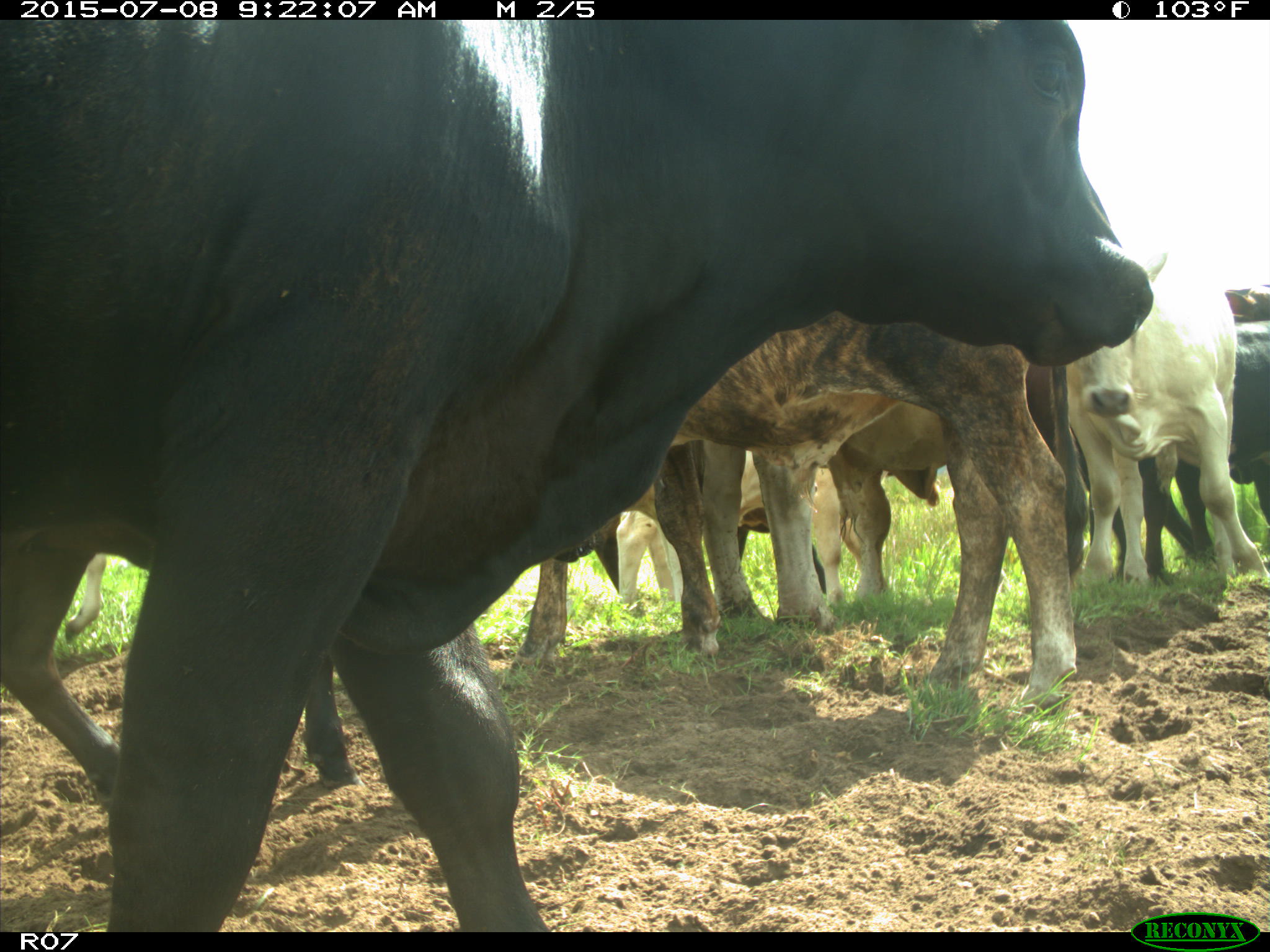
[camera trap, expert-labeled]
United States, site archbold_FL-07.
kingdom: Animalia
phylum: Chordata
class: Mammalia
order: Artiodactyla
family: Bovidae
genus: Bos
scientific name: Bos taurus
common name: domestic cow